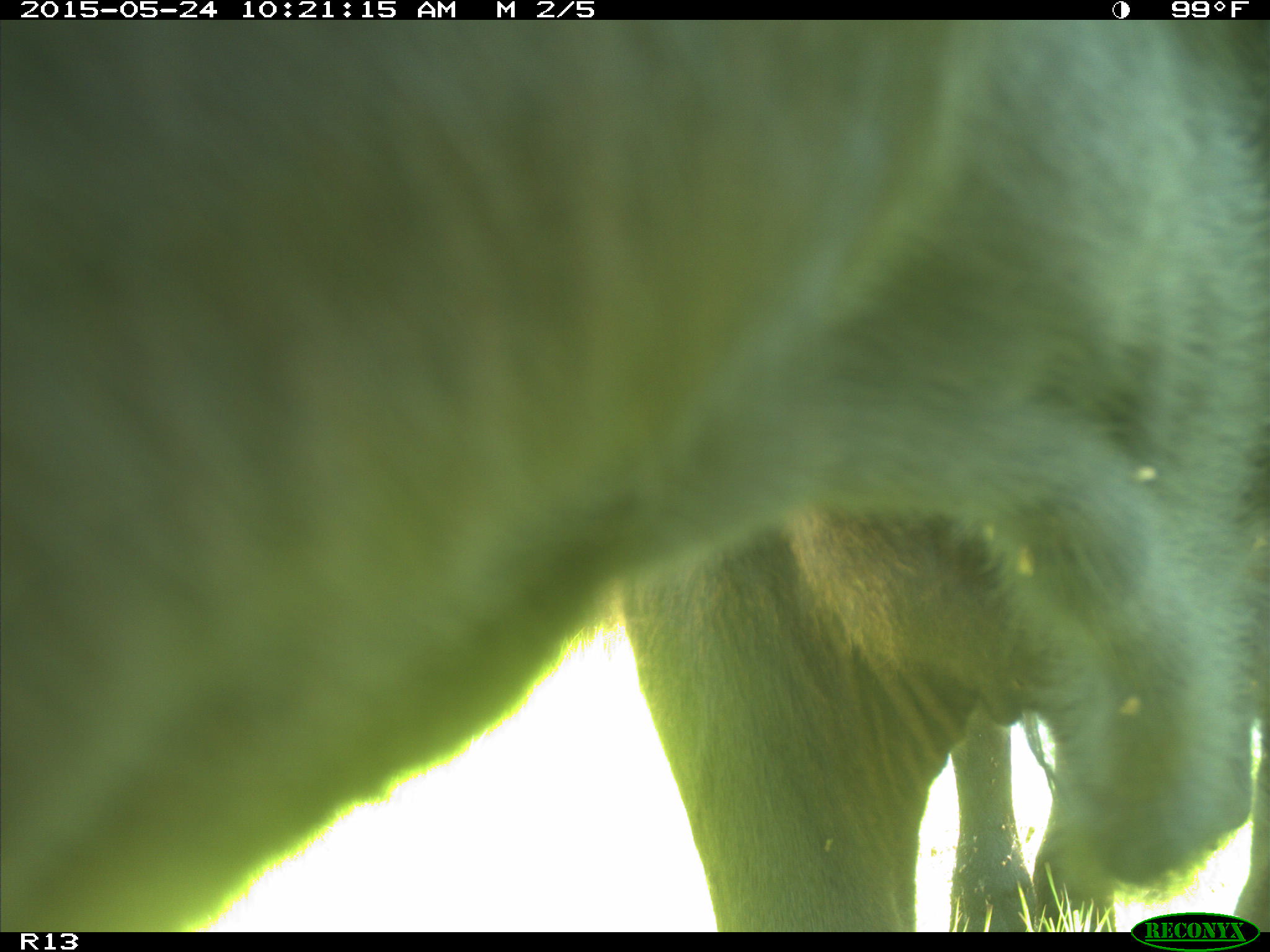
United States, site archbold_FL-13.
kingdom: Animalia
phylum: Chordata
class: Mammalia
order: Artiodactyla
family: Bovidae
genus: Bos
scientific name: Bos taurus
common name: domestic cow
Bos taurus (domestic cow).